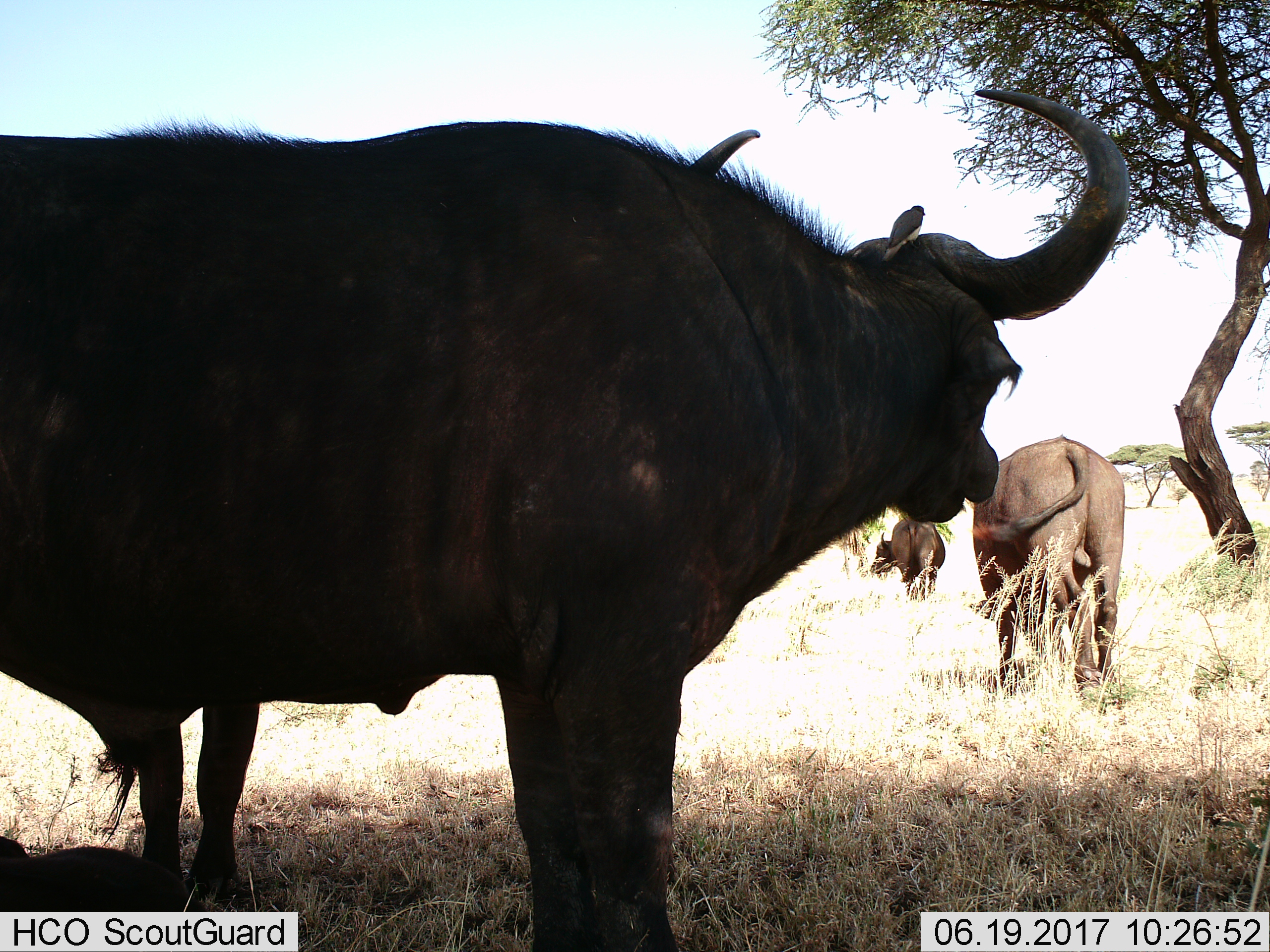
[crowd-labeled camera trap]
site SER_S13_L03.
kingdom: Animalia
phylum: Chordata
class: Mammalia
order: Artiodactyla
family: Bovidae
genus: Syncerus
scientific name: Syncerus caffer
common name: african buffalo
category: buffalo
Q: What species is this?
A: Buffalo (african buffalo) (Syncerus caffer).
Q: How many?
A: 3.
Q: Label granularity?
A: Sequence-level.